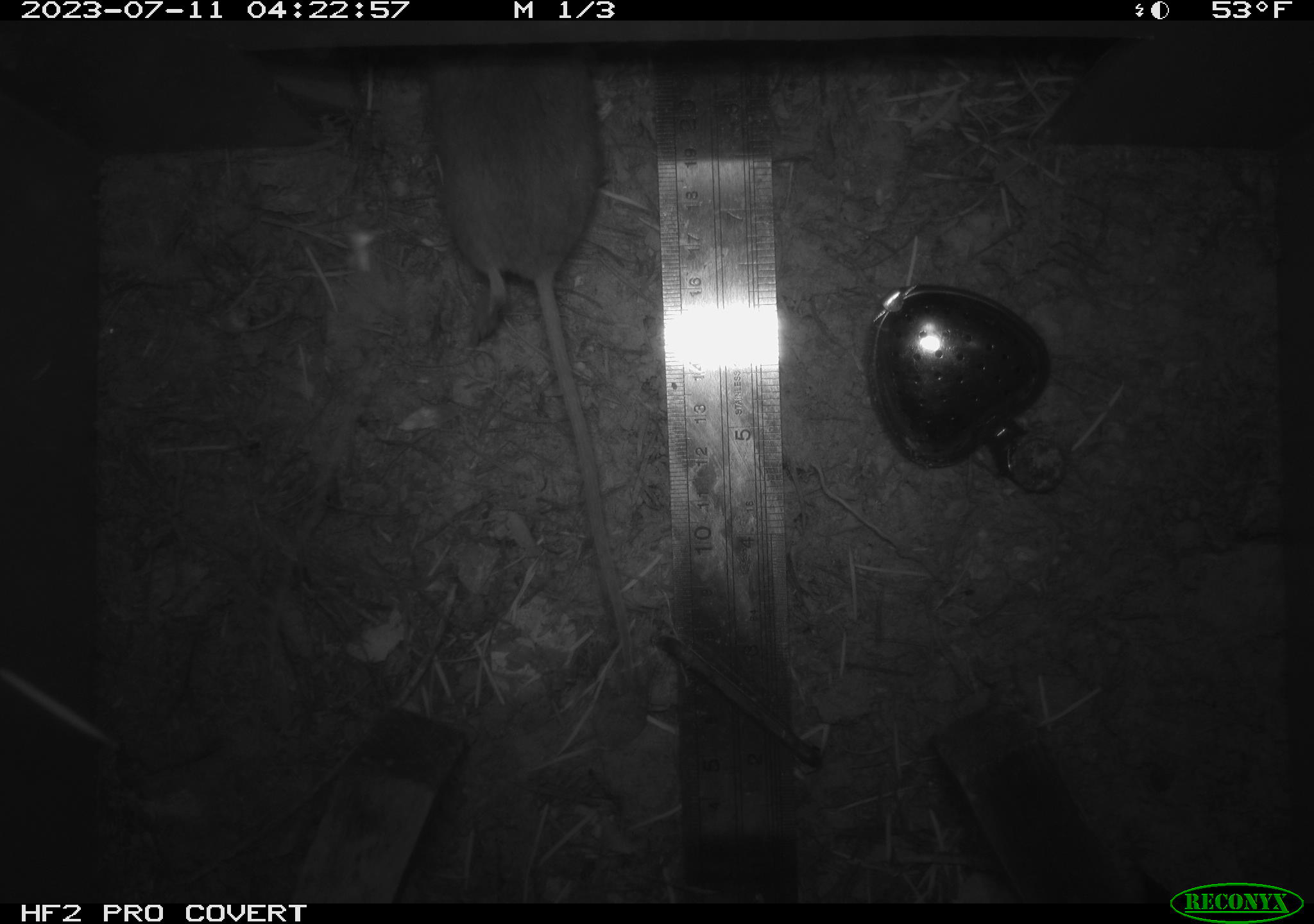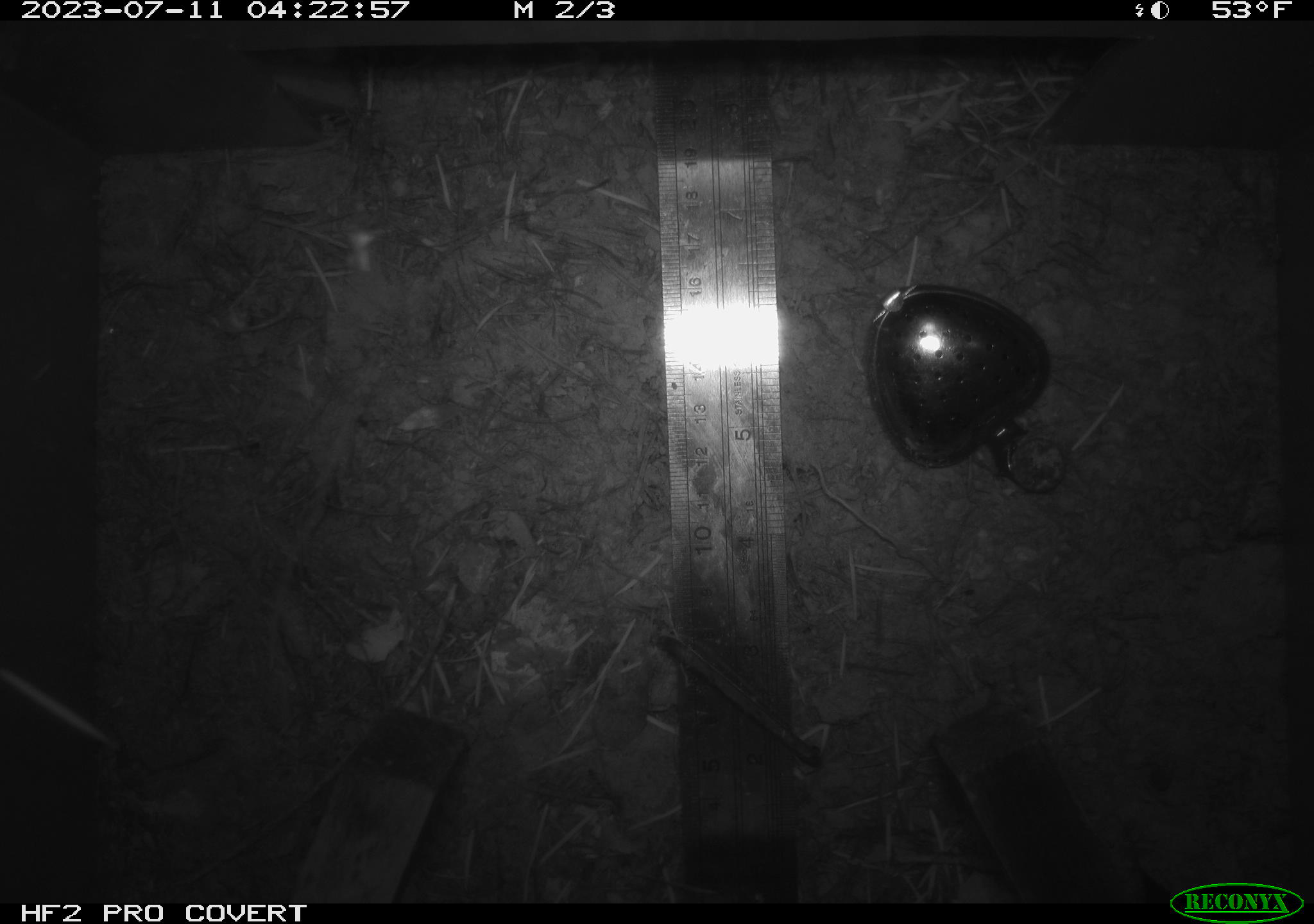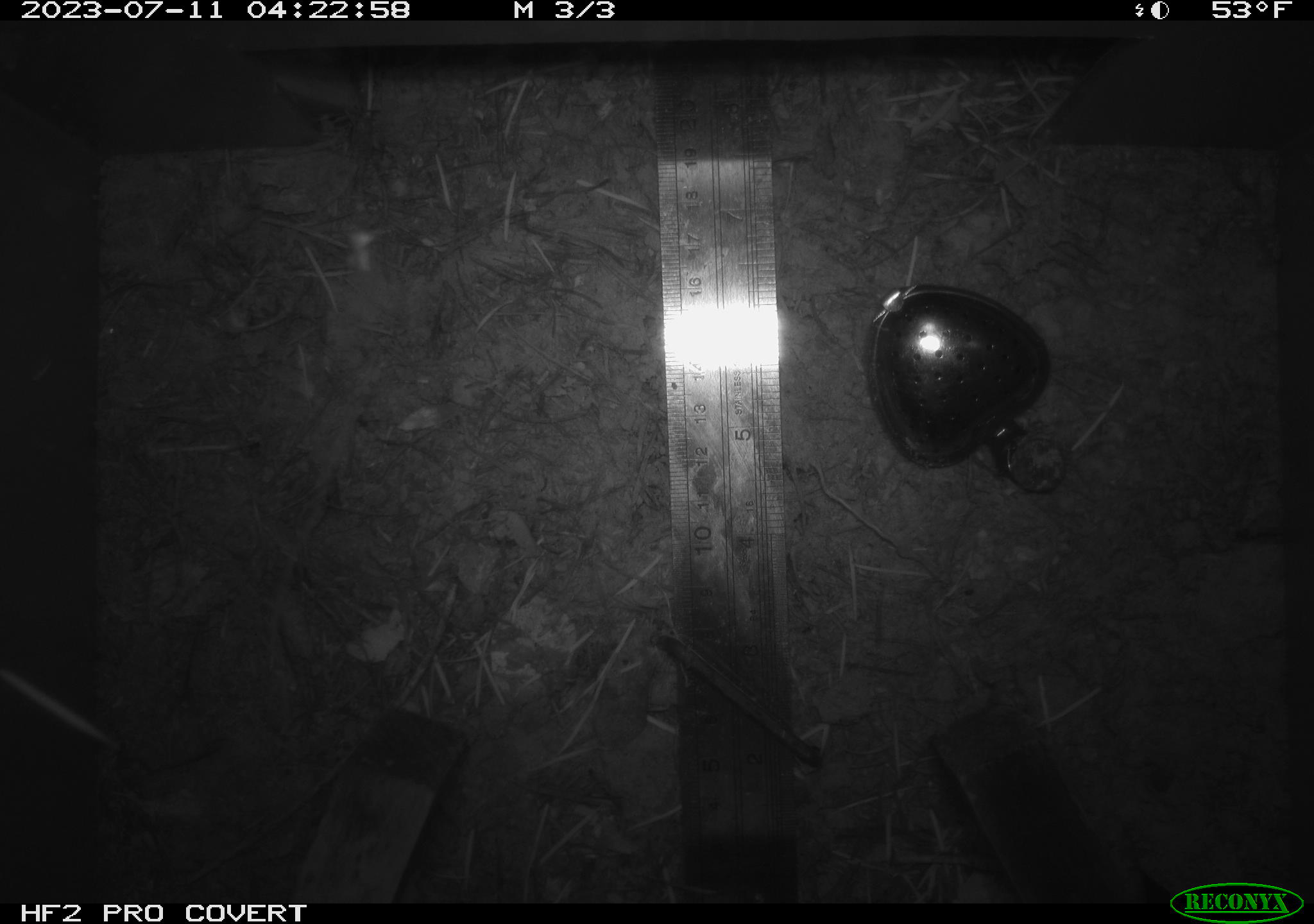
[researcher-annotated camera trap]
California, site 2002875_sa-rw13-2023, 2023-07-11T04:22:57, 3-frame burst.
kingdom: Animalia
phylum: Chordata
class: Mammalia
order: Rodentia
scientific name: Rodentia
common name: mouse species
Mouse species (Rodentia).